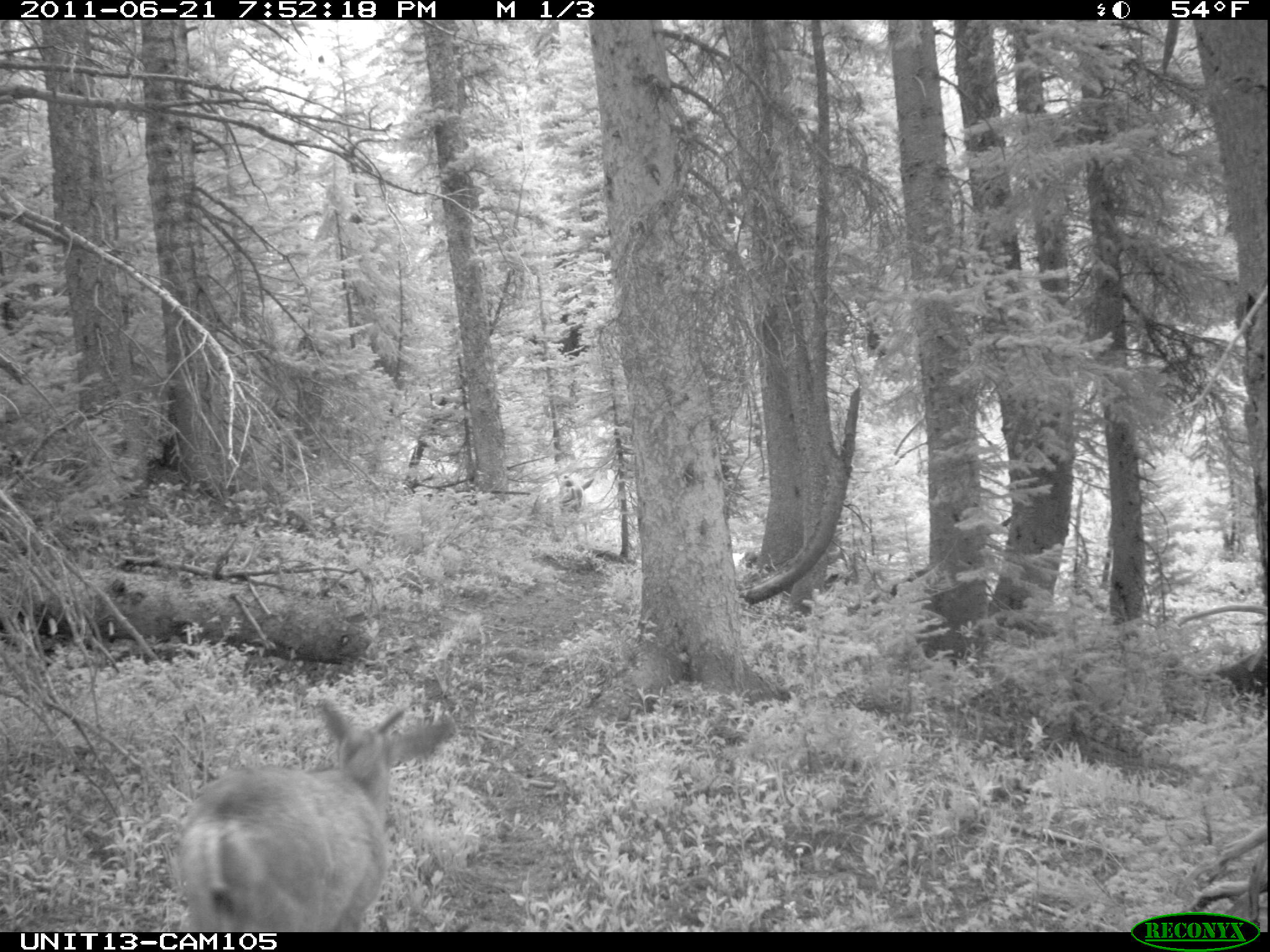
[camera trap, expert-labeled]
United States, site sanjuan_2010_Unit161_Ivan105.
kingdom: Animalia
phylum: Chordata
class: Mammalia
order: Artiodactyla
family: Cervidae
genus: Odocoileus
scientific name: Odocoileus hemionus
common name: mule deer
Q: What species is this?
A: Odocoileus hemionus (mule deer).